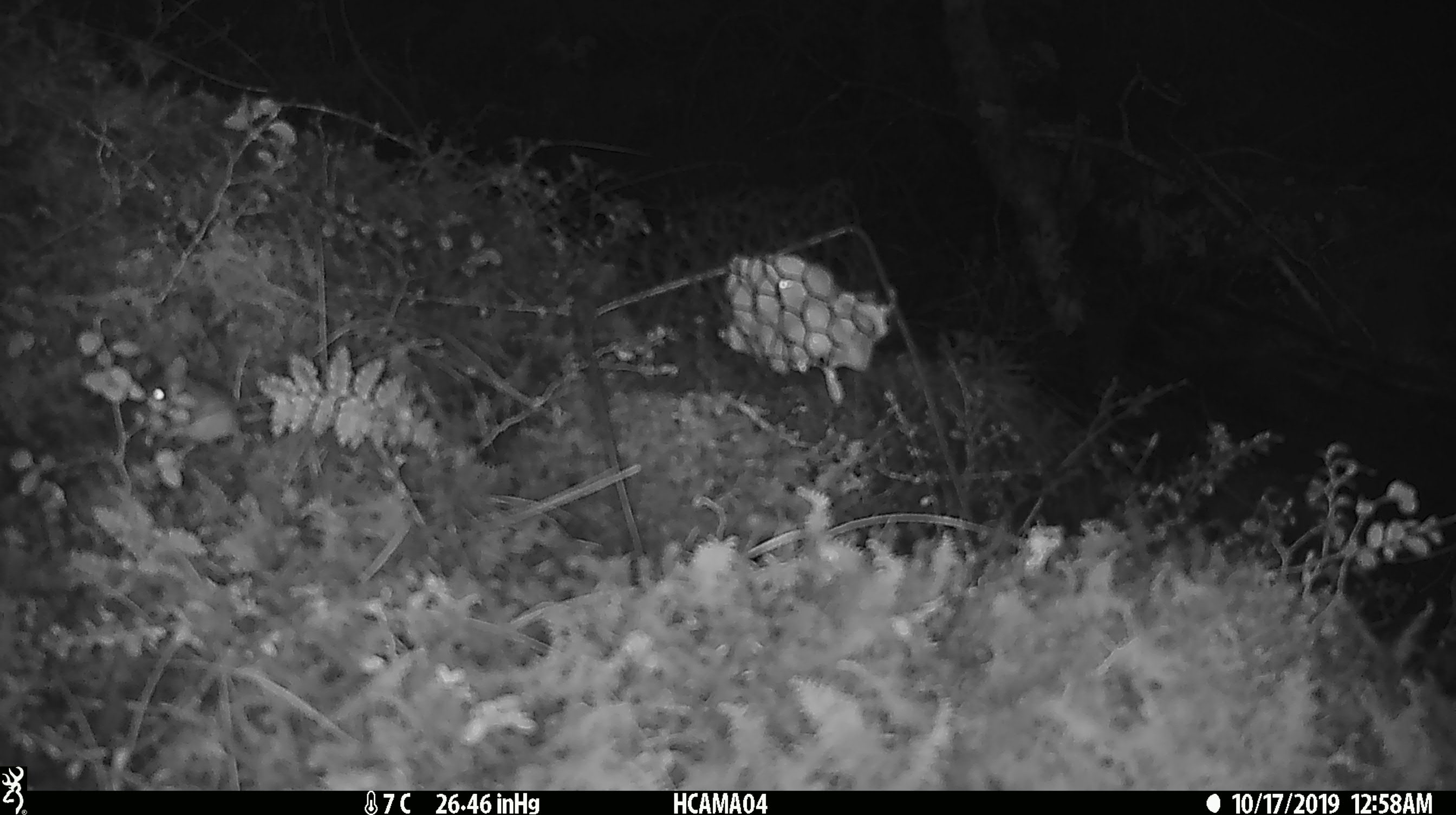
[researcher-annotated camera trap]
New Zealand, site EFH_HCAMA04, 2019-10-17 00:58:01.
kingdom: Animalia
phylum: Chordata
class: Mammalia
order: Rodentia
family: Muridae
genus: Mus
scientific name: Mus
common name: mouse